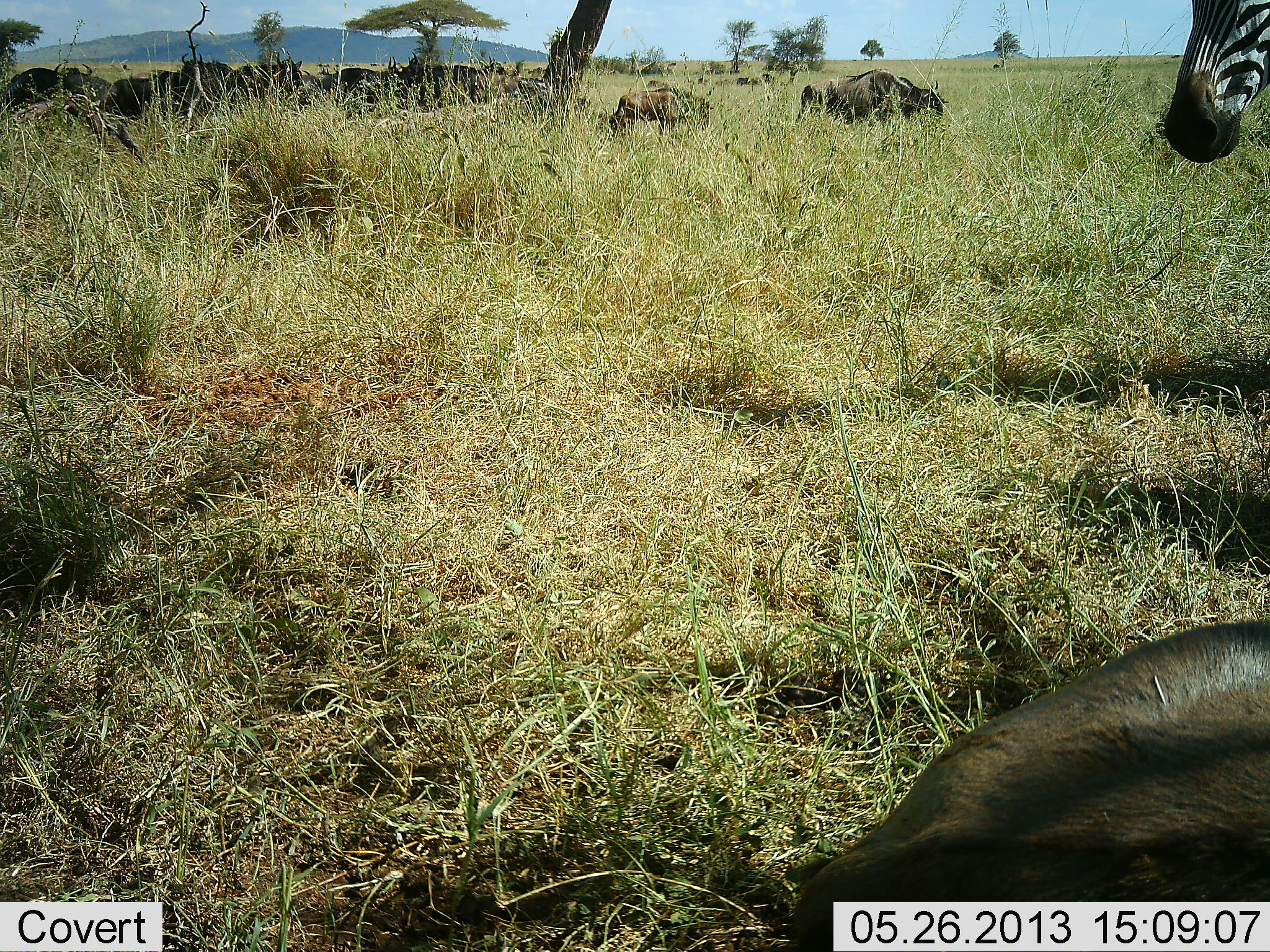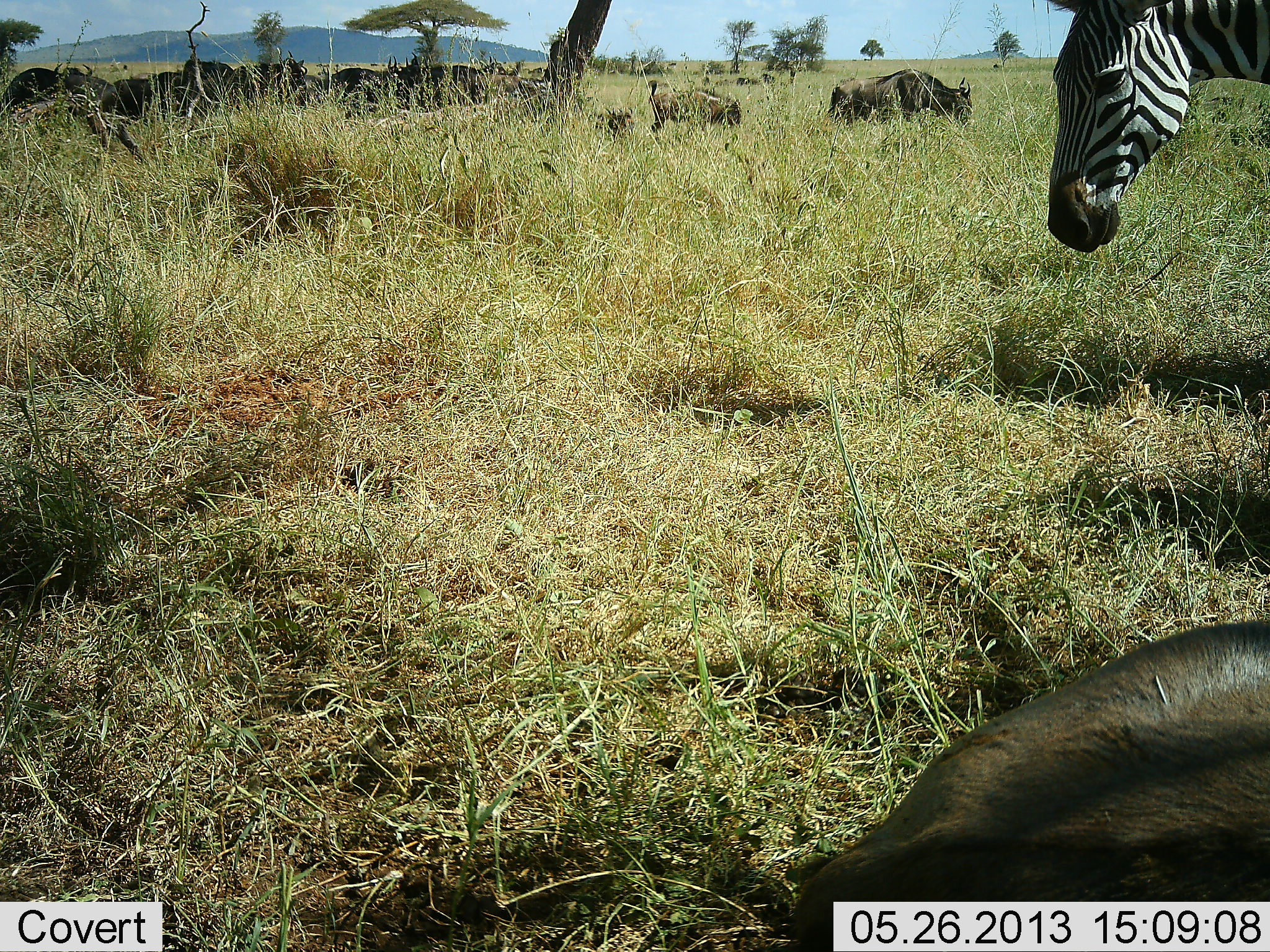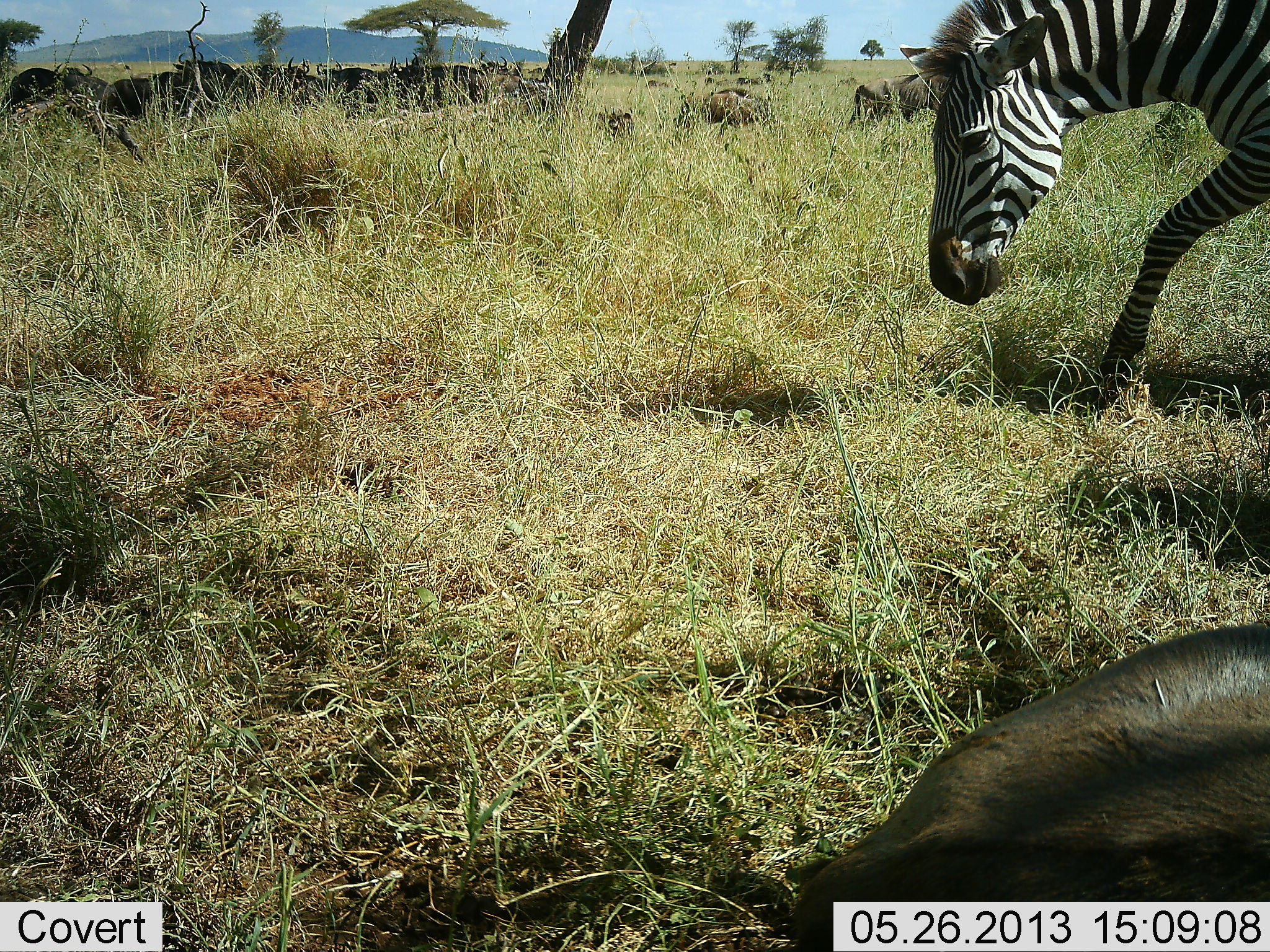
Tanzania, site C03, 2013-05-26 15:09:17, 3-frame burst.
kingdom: Animalia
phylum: Chordata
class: Mammalia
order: Artiodactyla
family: Bovidae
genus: Connochaetes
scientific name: Connochaetes taurinus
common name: blue wildebeest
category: wildebeest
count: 11-50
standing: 80%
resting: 70%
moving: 55%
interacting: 5%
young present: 10%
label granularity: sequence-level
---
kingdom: Animalia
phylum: Chordata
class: Mammalia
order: Perissodactyla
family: Equidae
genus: Equus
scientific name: Equus quagga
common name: plains zebra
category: zebra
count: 1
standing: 36%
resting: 0%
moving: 55%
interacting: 0%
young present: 0%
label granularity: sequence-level